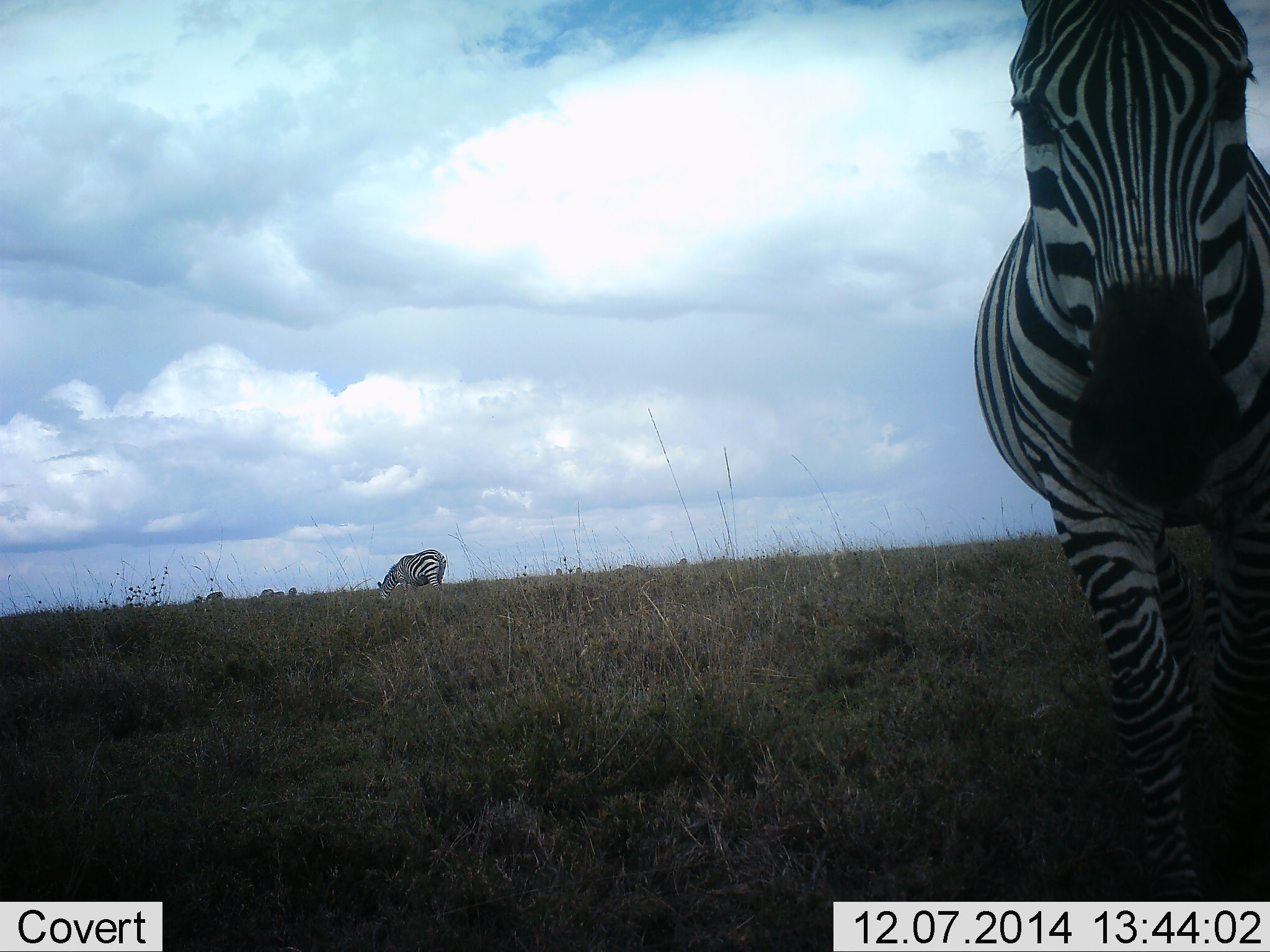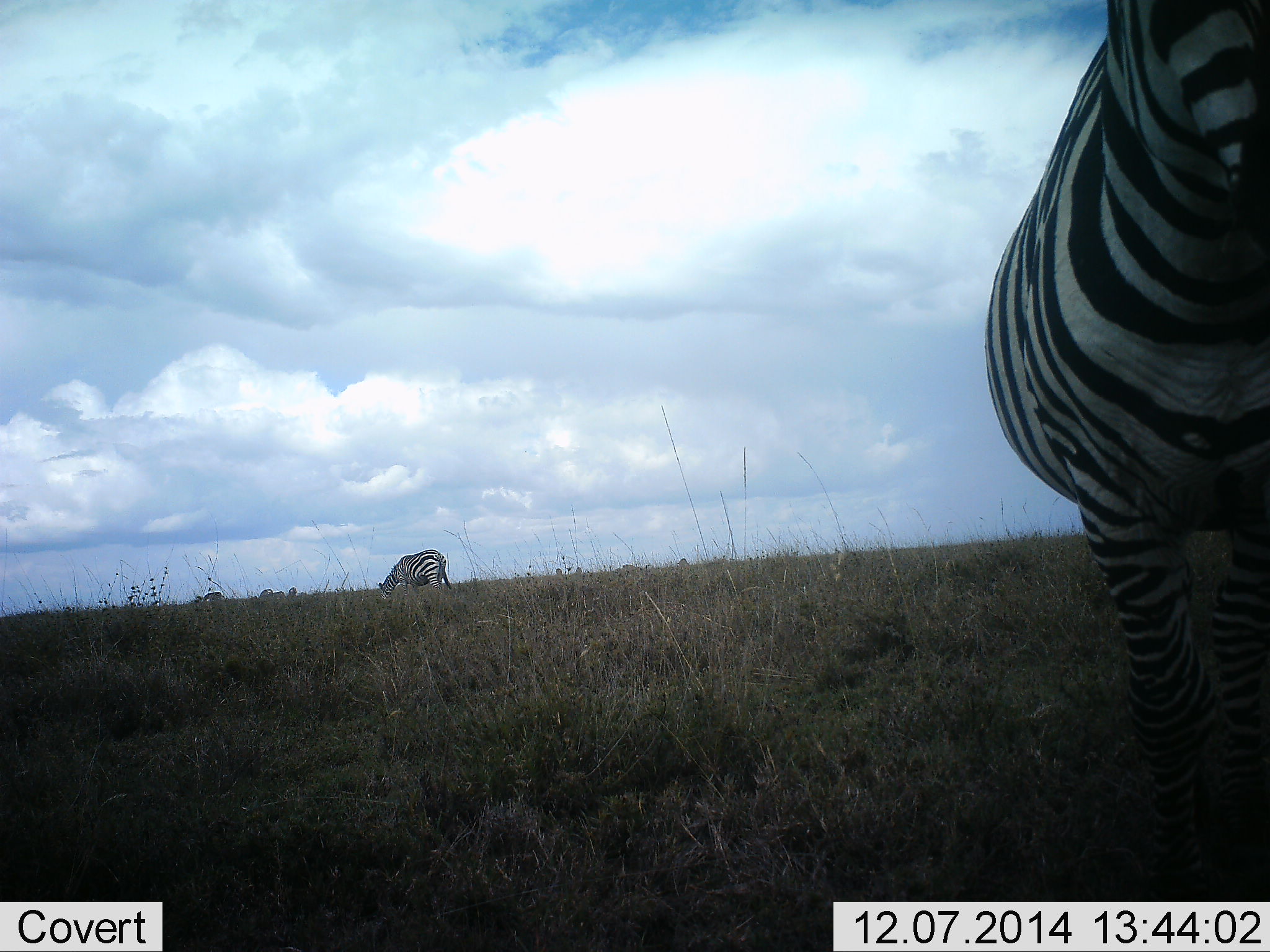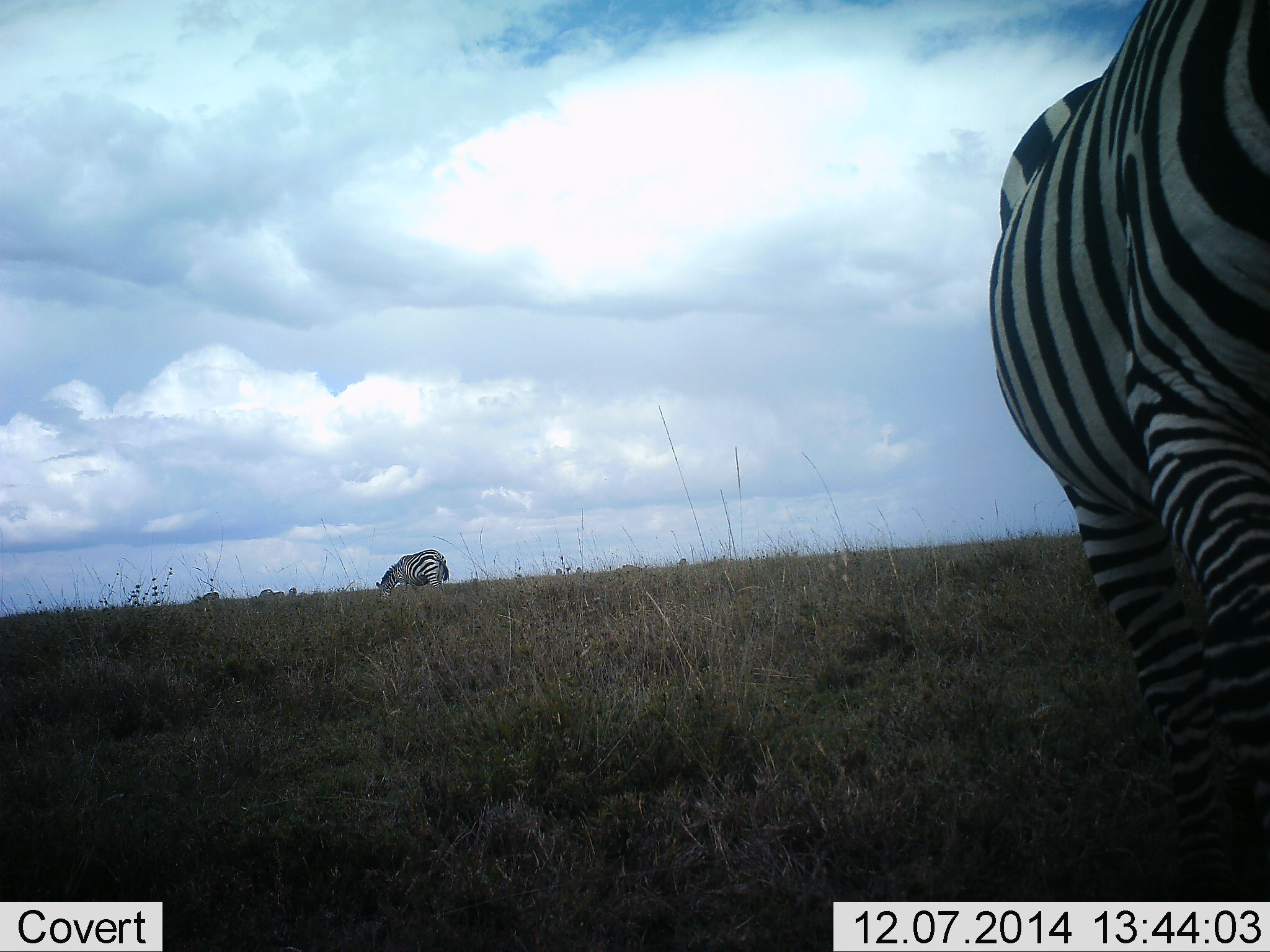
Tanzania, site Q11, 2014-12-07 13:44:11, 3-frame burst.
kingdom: Animalia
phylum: Chordata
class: Mammalia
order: Perissodactyla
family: Equidae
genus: Equus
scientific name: Equus quagga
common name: plains zebra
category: zebra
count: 3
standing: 20%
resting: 0%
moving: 40%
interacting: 10%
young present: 0%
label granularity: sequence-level